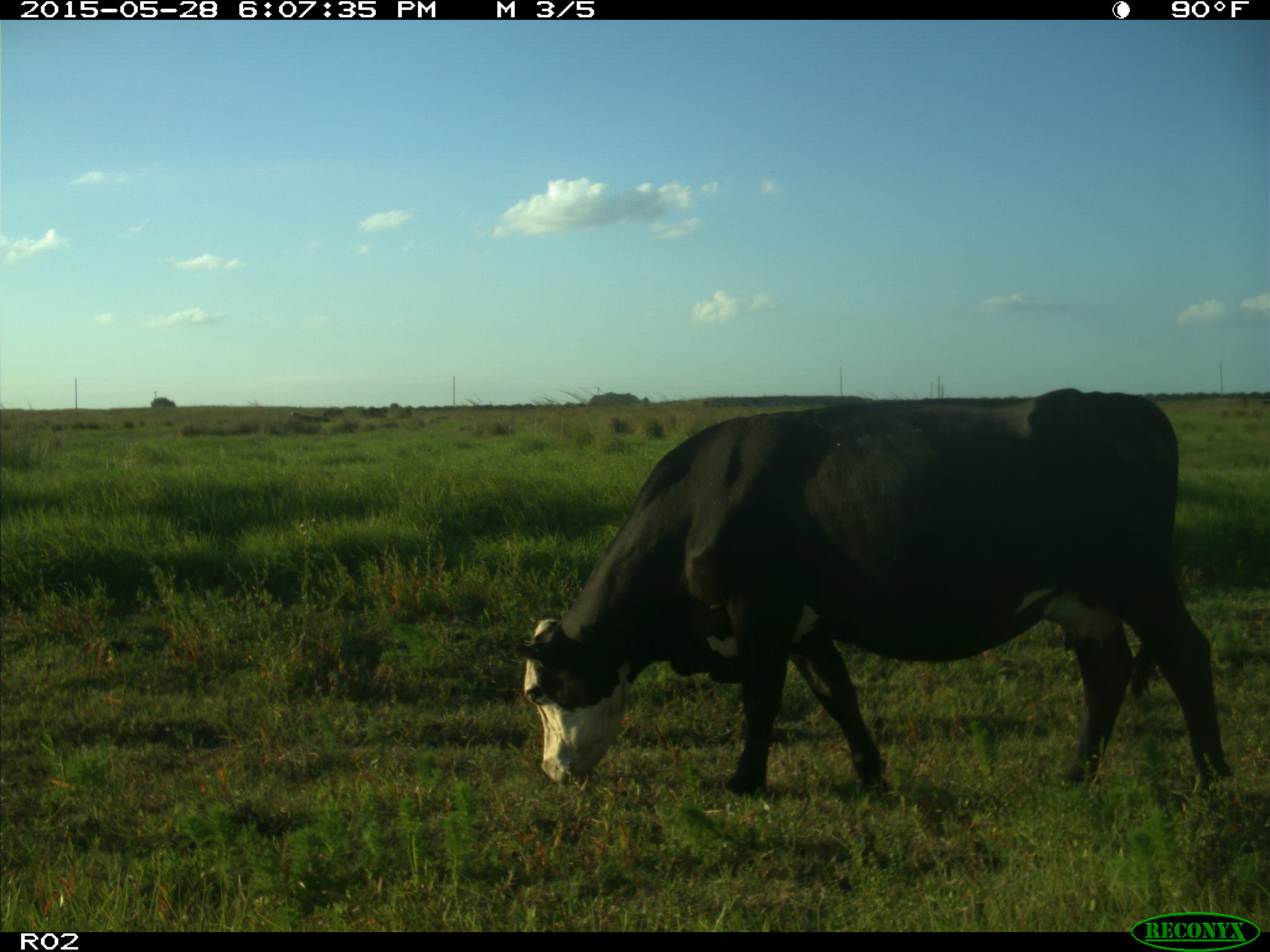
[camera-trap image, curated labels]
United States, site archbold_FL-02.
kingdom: Animalia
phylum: Chordata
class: Mammalia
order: Artiodactyla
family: Bovidae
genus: Bos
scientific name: Bos taurus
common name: domestic cow